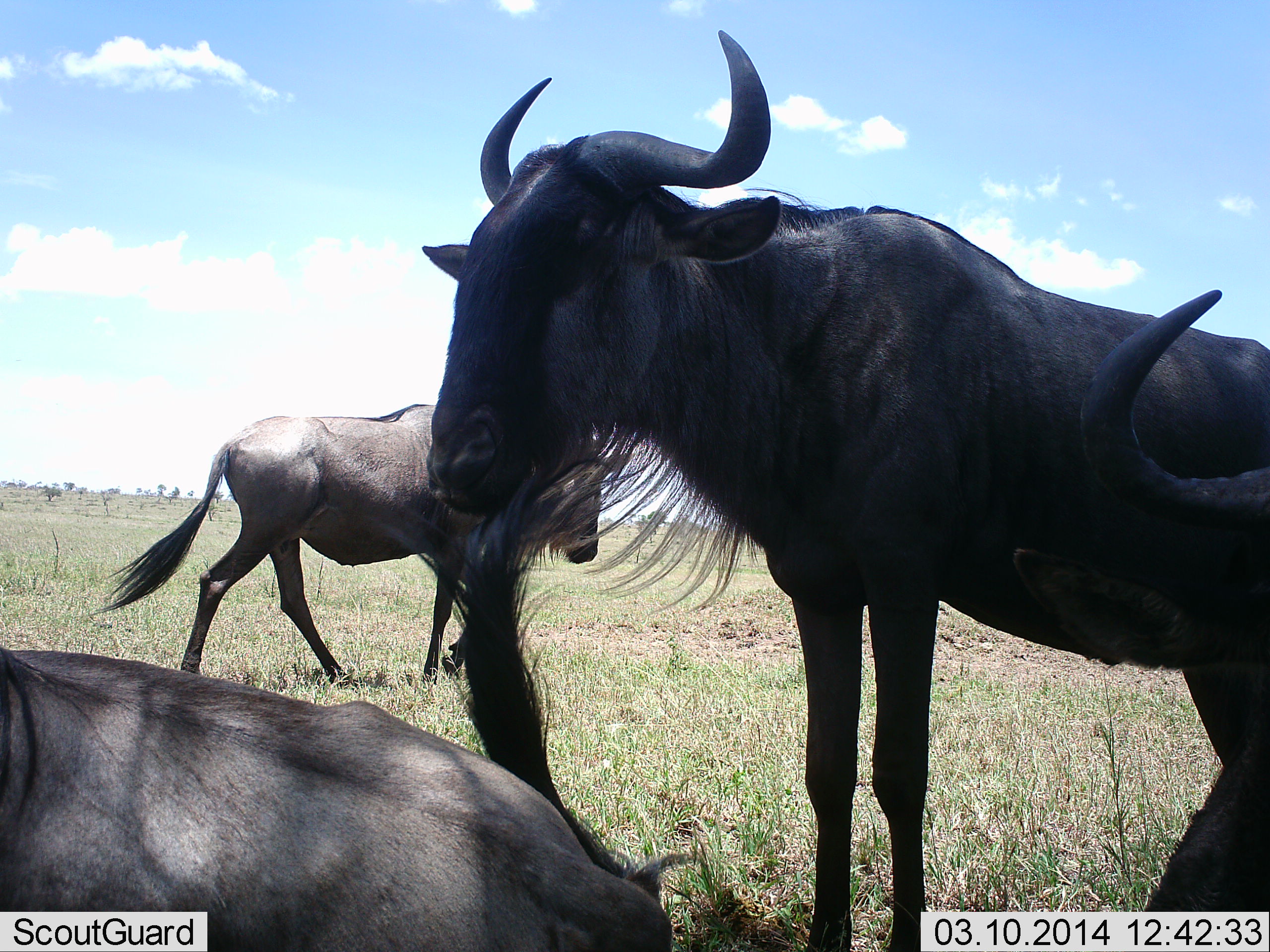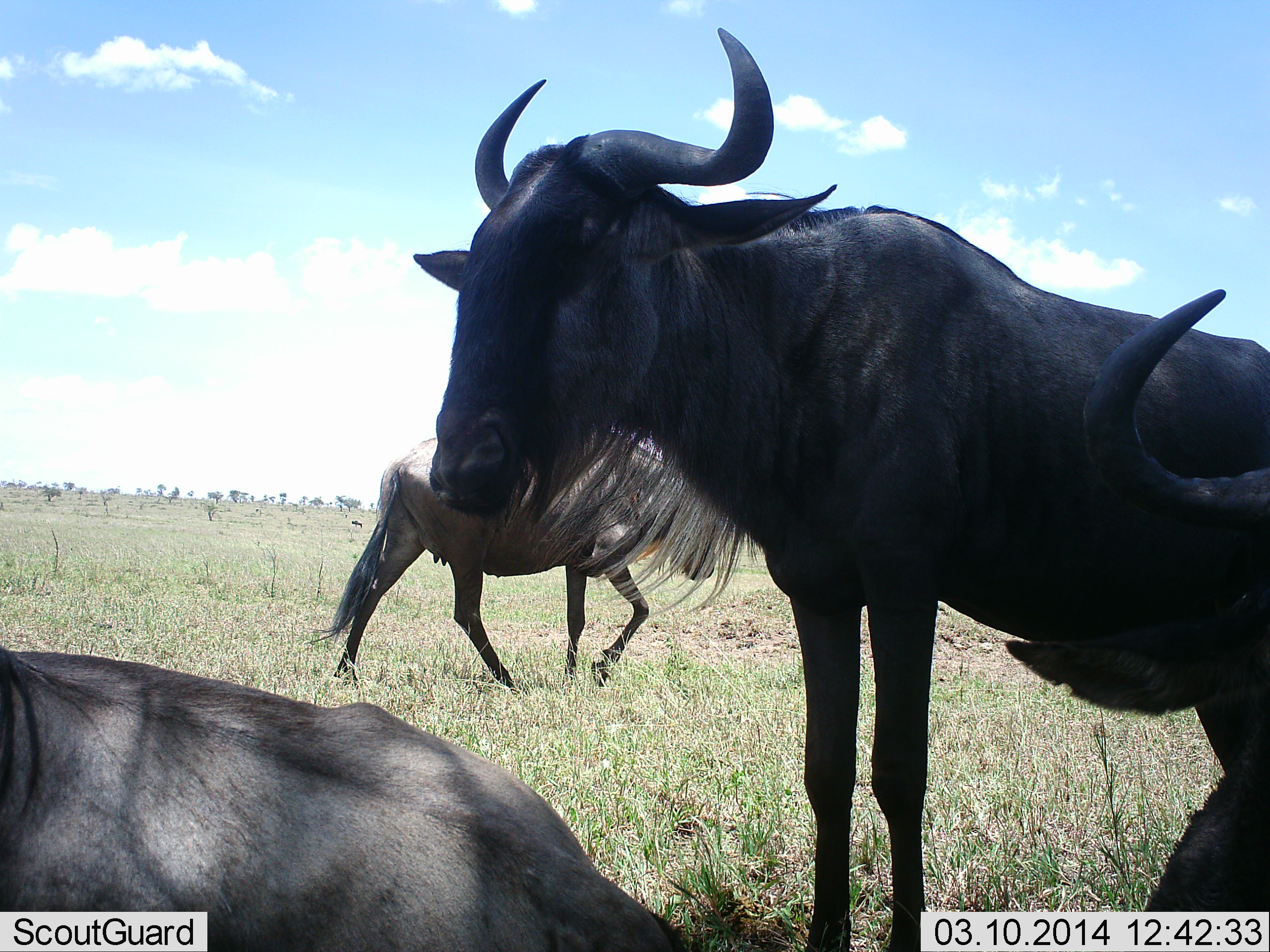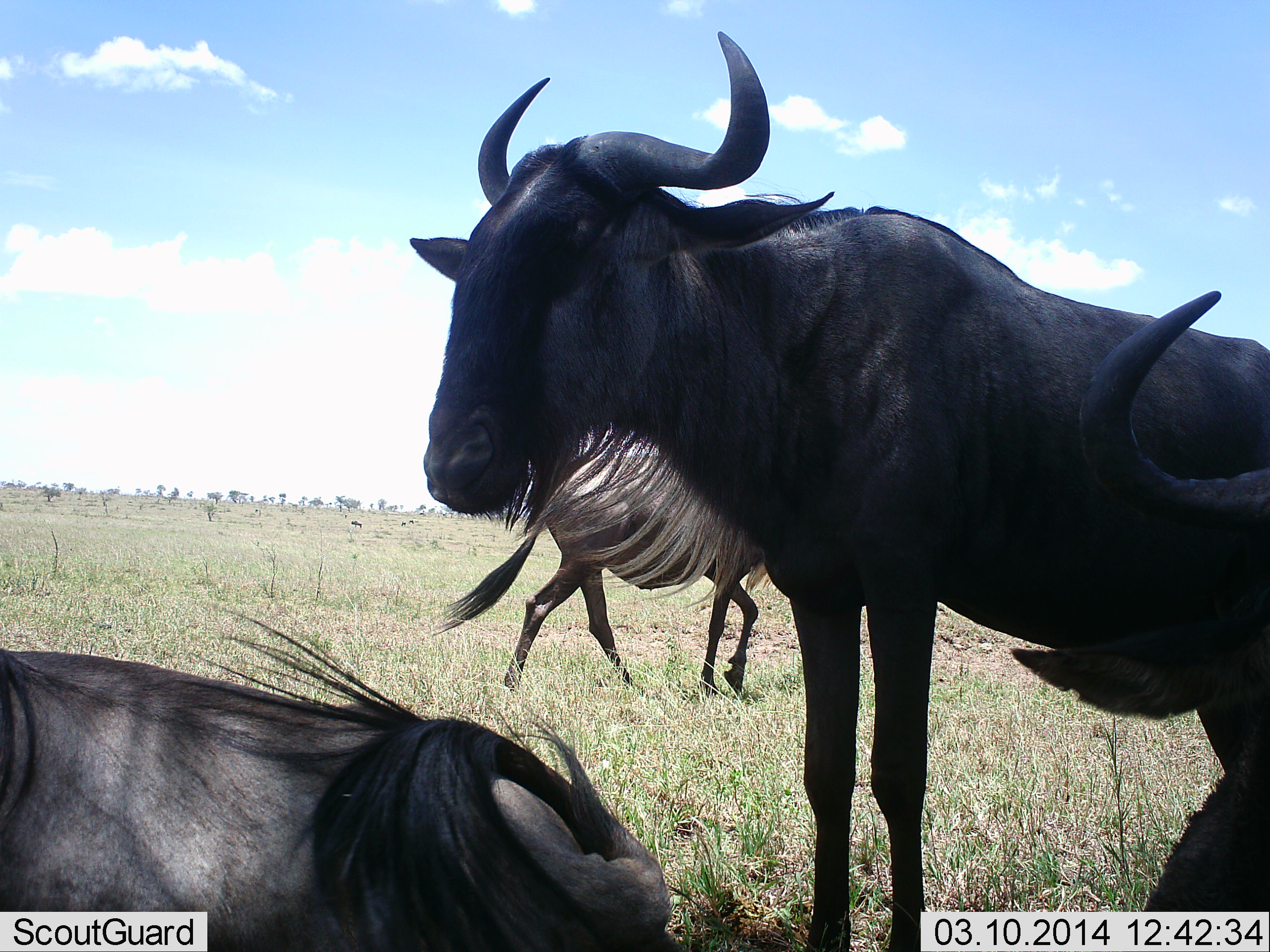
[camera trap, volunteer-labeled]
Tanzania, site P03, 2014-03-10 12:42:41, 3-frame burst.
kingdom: Animalia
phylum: Chordata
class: Mammalia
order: Artiodactyla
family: Bovidae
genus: Connochaetes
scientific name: Connochaetes taurinus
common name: blue wildebeest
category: wildebeest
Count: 4.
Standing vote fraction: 70%.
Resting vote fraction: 80%.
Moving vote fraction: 50%.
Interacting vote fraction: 0%.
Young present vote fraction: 0%.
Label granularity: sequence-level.